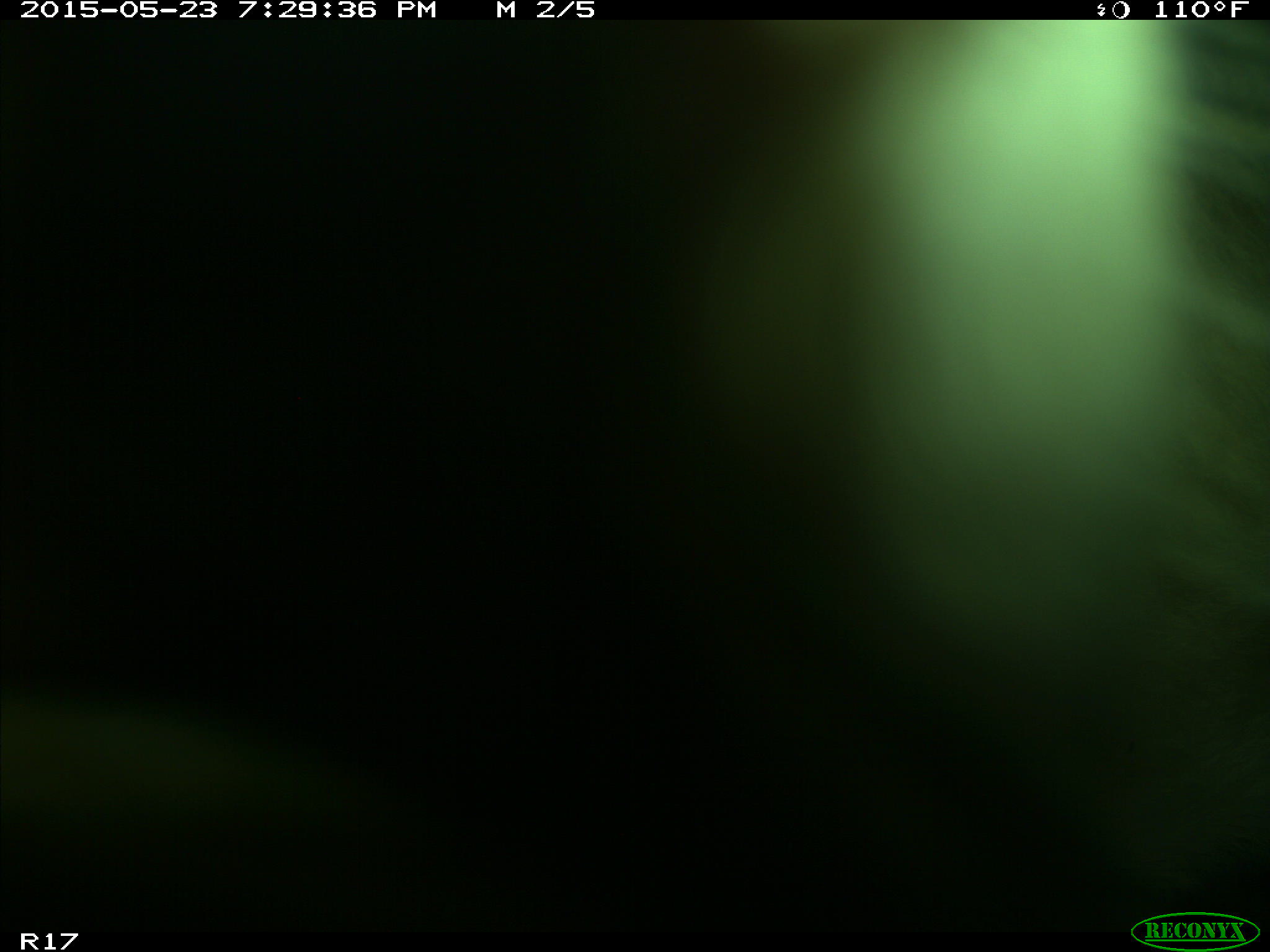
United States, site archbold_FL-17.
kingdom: Animalia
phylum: Chordata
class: Mammalia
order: Artiodactyla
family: Bovidae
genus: Bos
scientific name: Bos taurus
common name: domestic cow